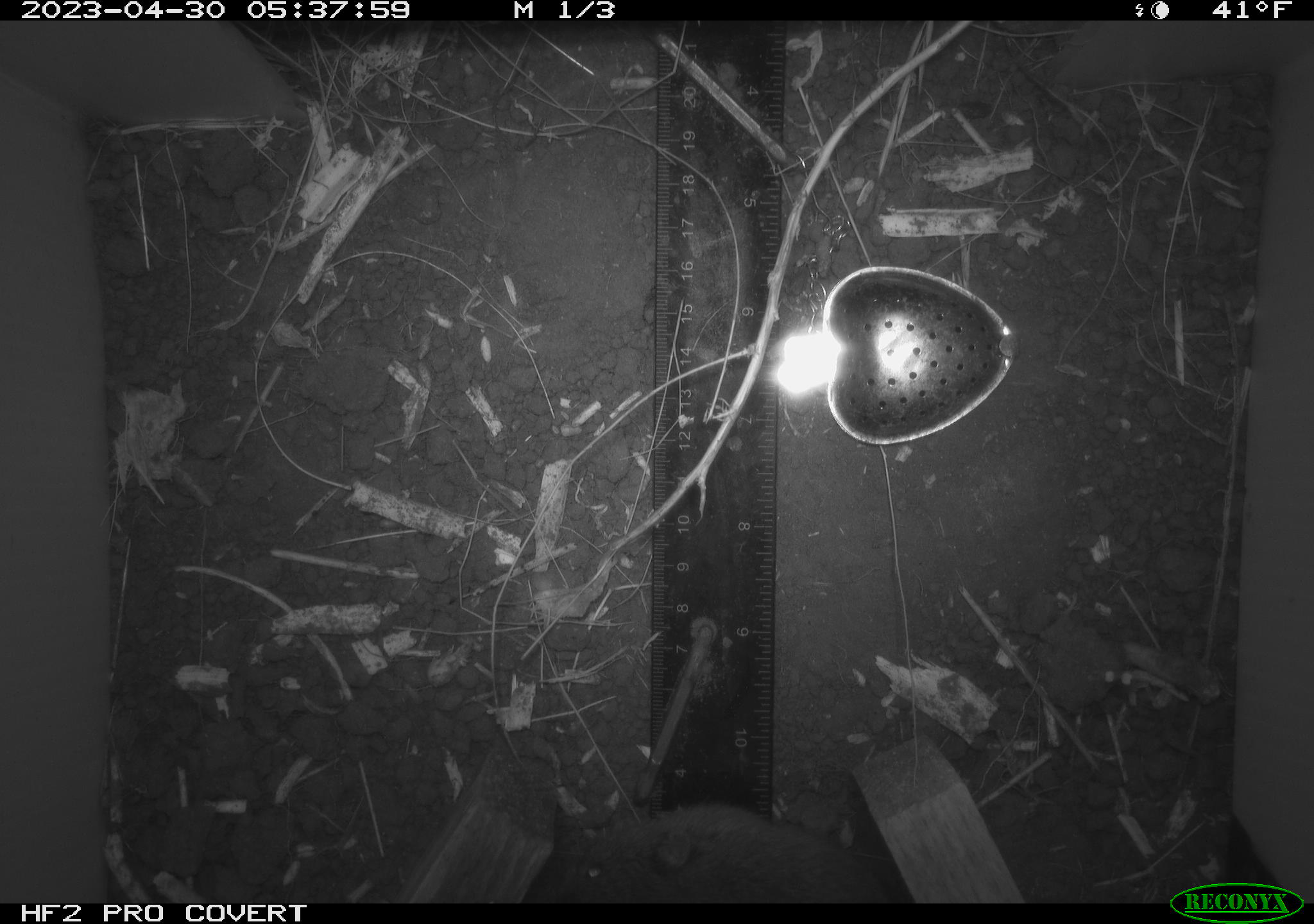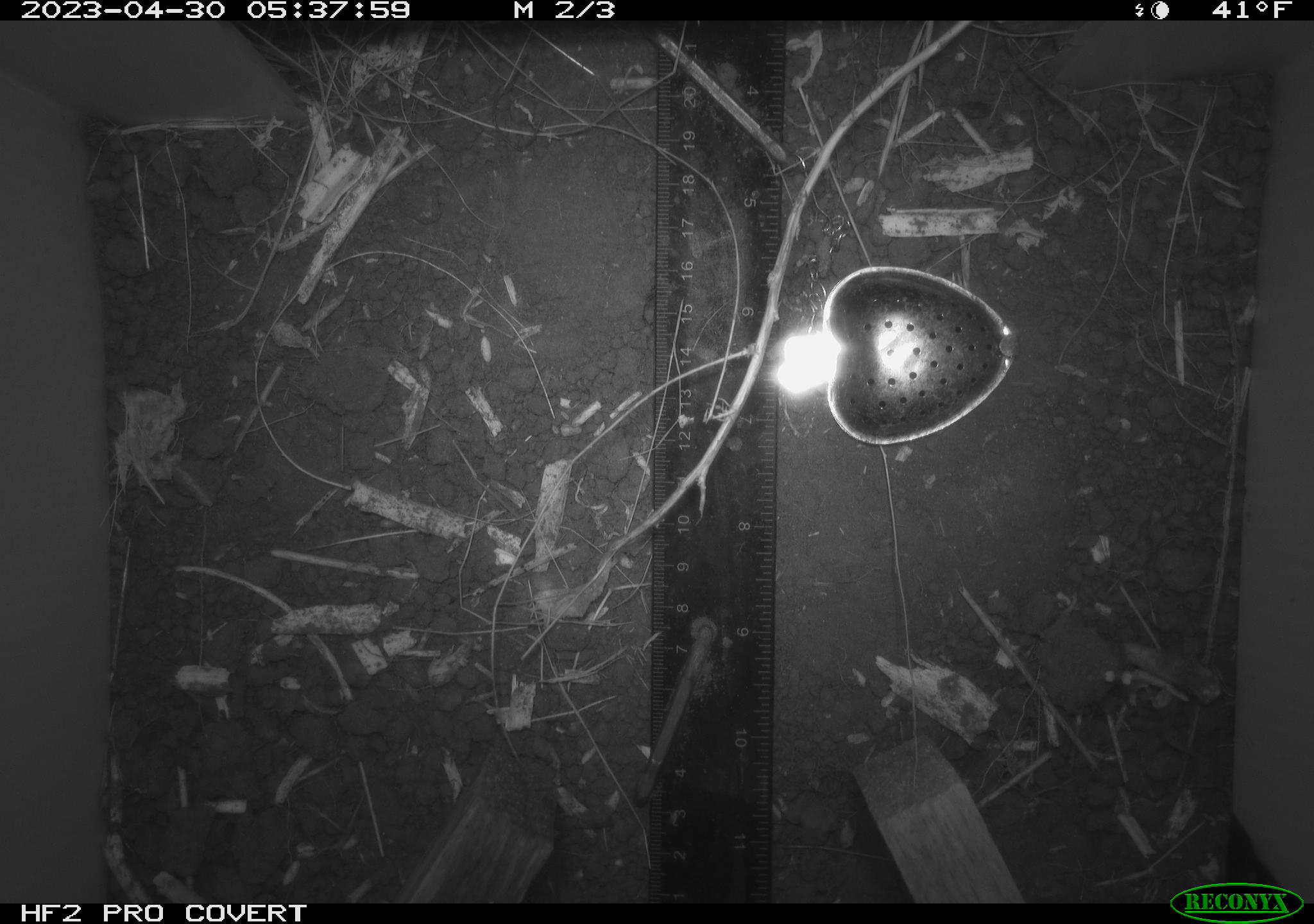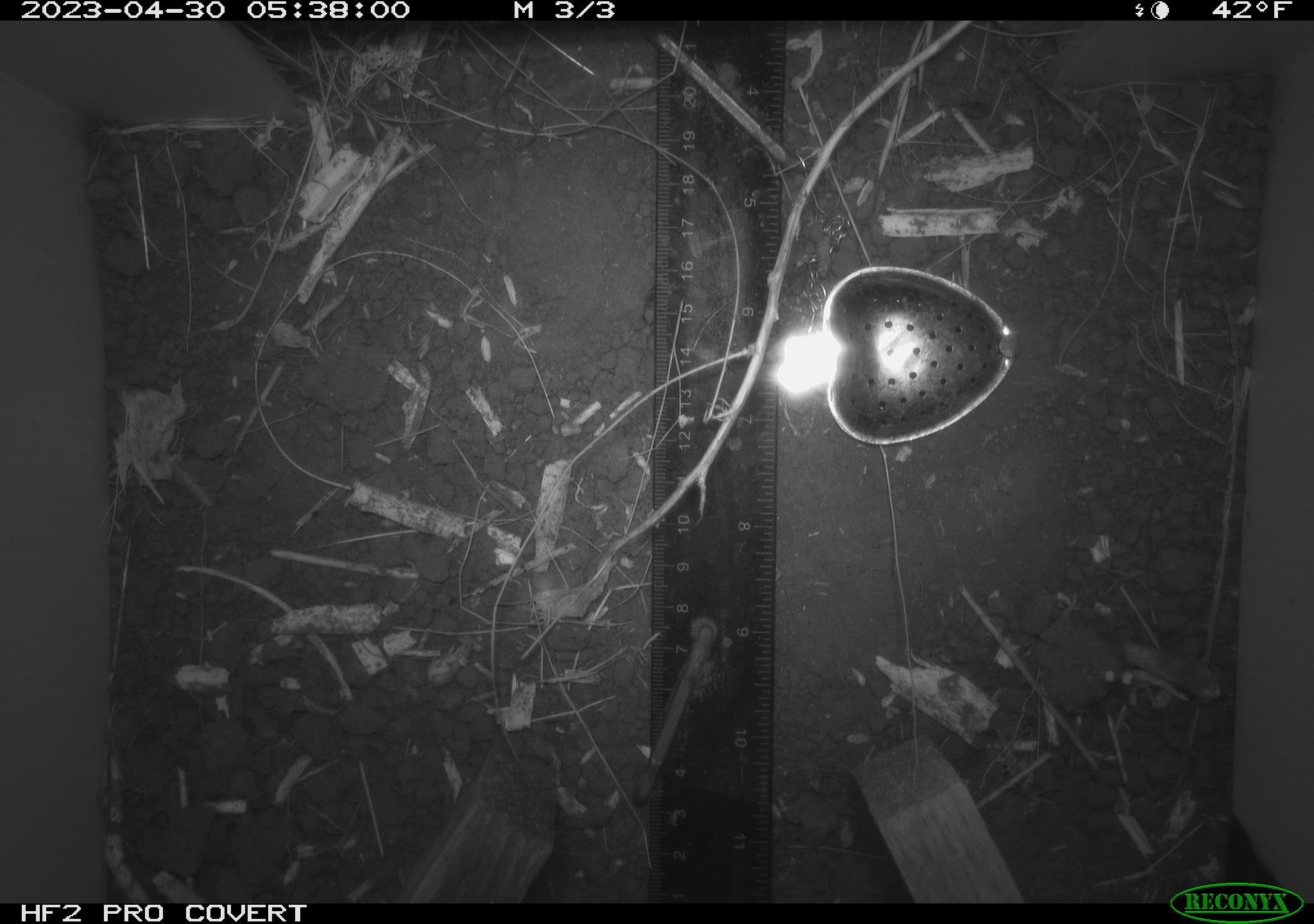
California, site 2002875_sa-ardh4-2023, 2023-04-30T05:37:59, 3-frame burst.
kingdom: Animalia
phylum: Chordata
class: Mammalia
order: Rodentia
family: Cricetidae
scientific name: Arvicolinae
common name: voles, lemmings, and muskrats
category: arvicolinae subfamily